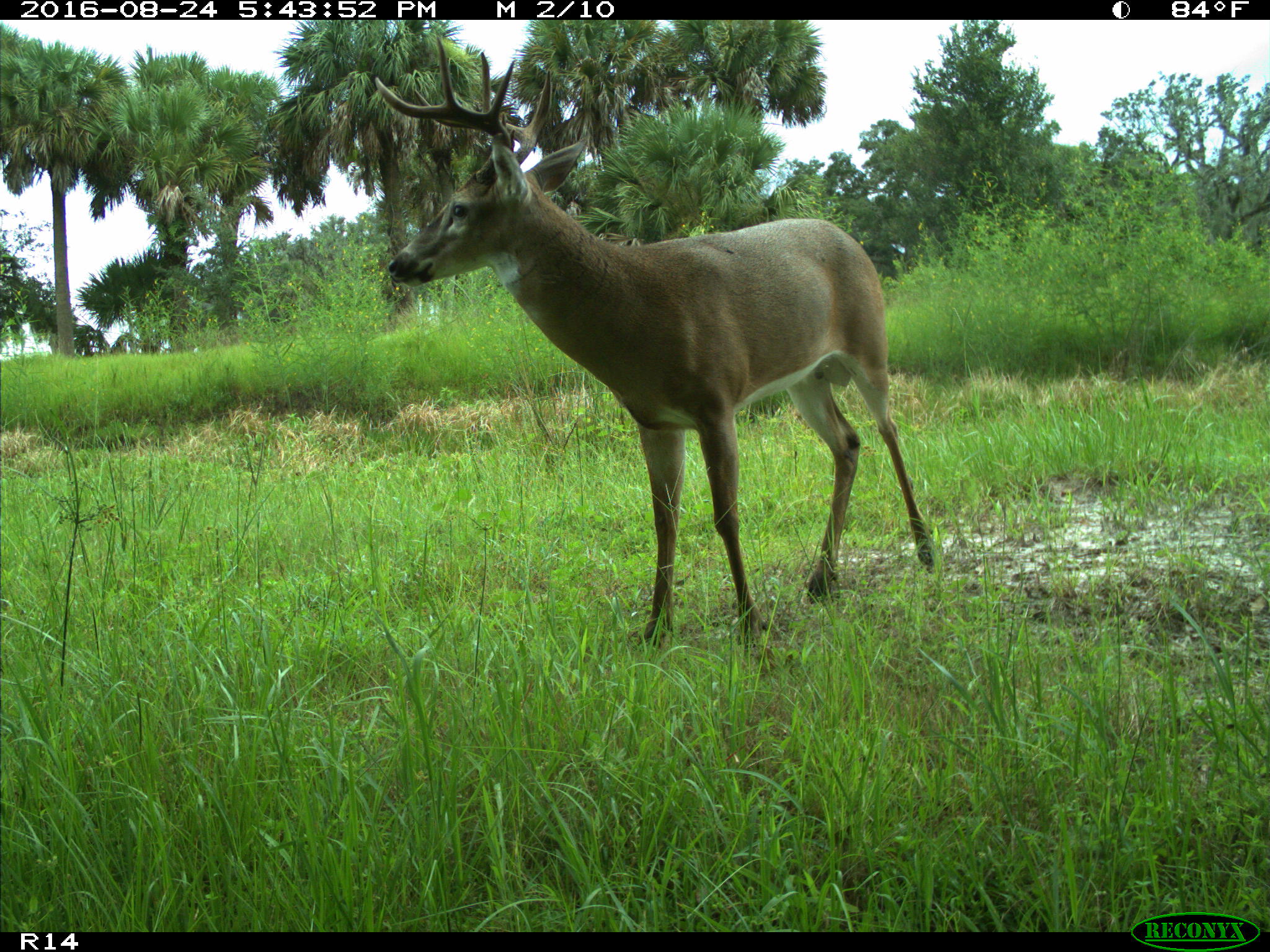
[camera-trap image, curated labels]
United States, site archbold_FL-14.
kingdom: Animalia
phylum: Chordata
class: Mammalia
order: Artiodactyla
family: Cervidae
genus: Odocoileus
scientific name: Odocoileus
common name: deer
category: unidentified deer